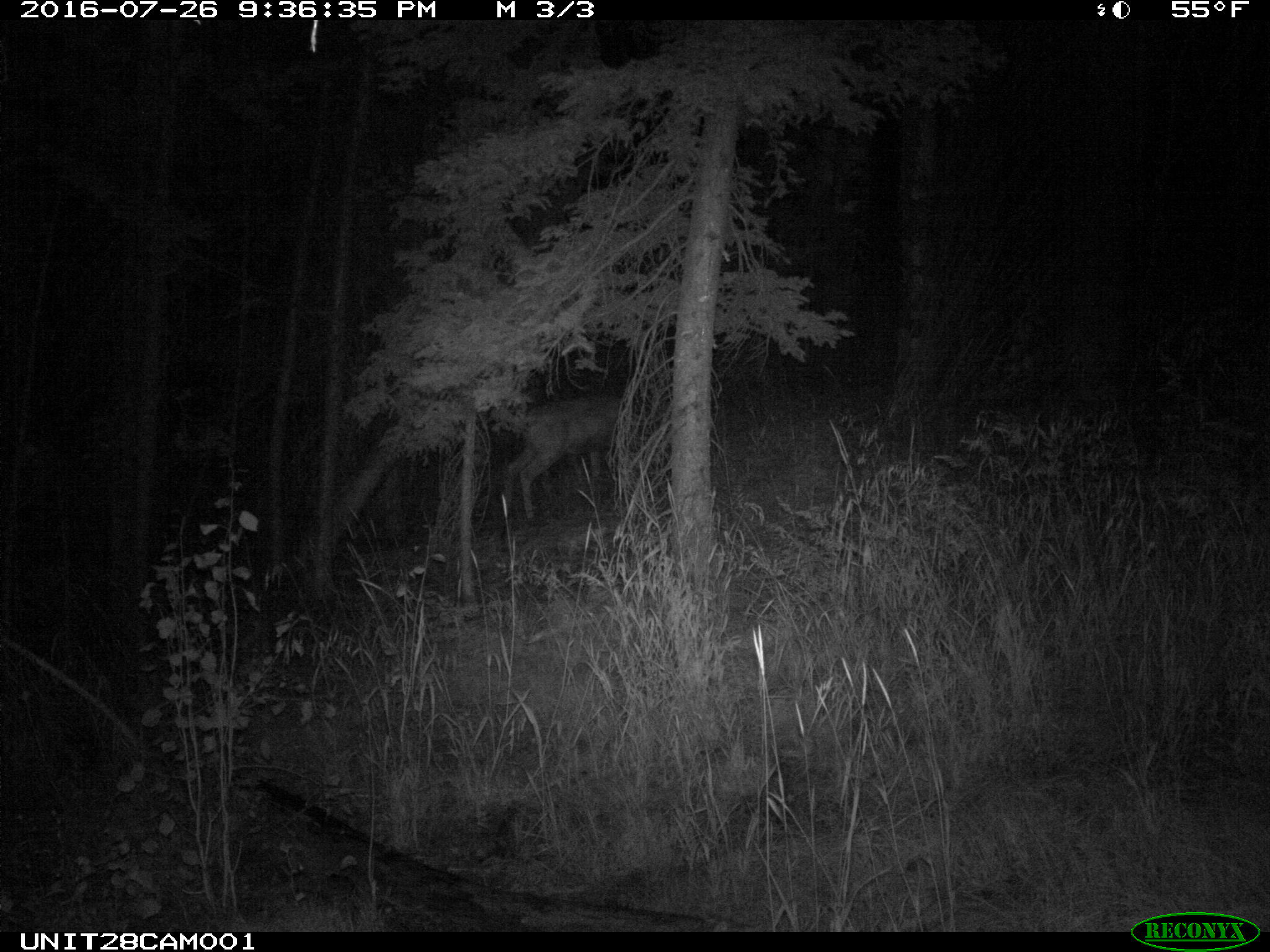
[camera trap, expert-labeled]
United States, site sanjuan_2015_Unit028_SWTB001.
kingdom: Animalia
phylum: Chordata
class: Mammalia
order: Artiodactyla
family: Cervidae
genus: Odocoileus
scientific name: Odocoileus hemionus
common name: mule deer